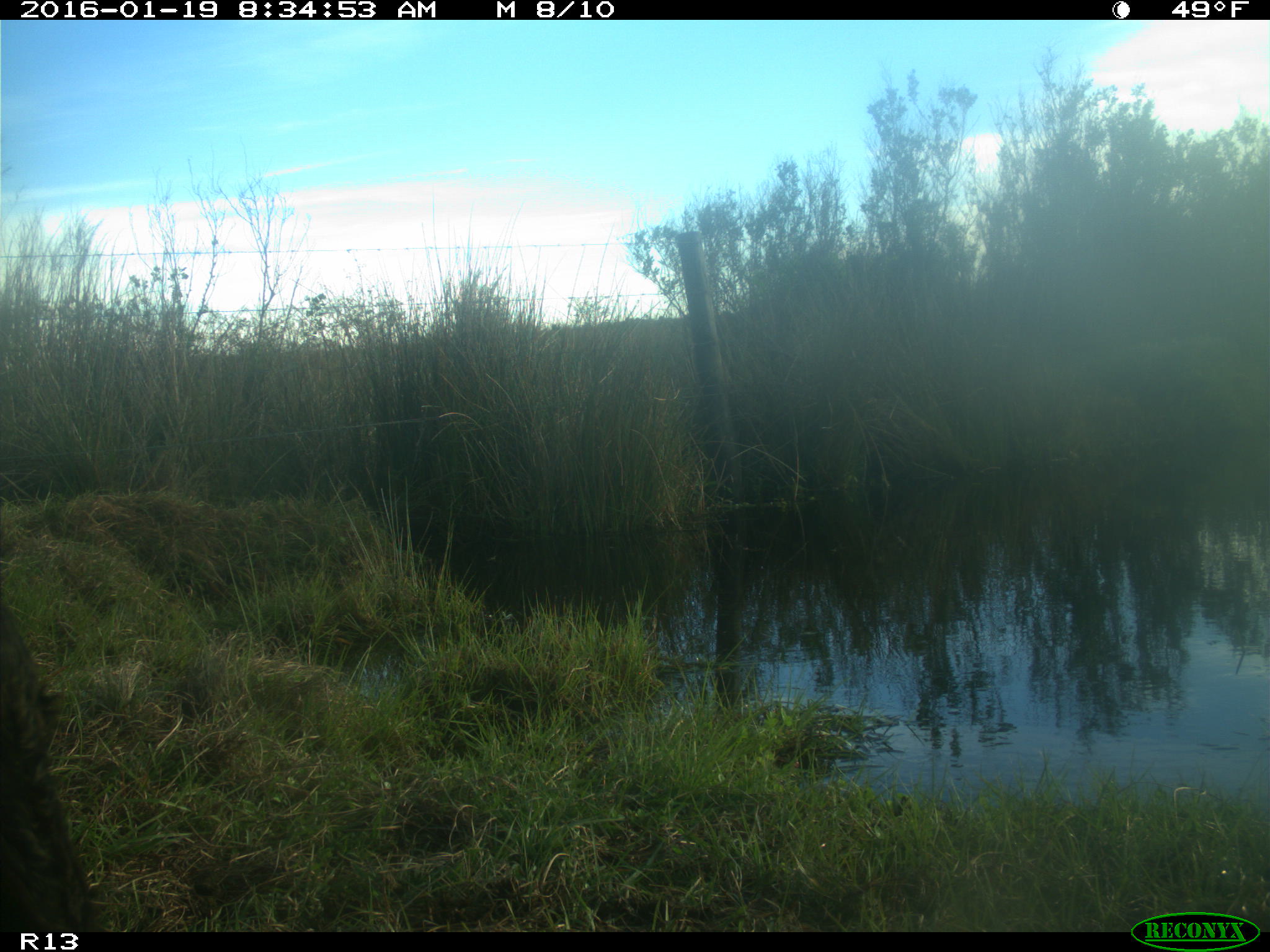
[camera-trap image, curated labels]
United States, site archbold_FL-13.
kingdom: Animalia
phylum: Chordata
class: Mammalia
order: Artiodactyla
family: Bovidae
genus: Bos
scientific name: Bos taurus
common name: domestic cow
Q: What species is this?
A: Bos taurus (domestic cow).